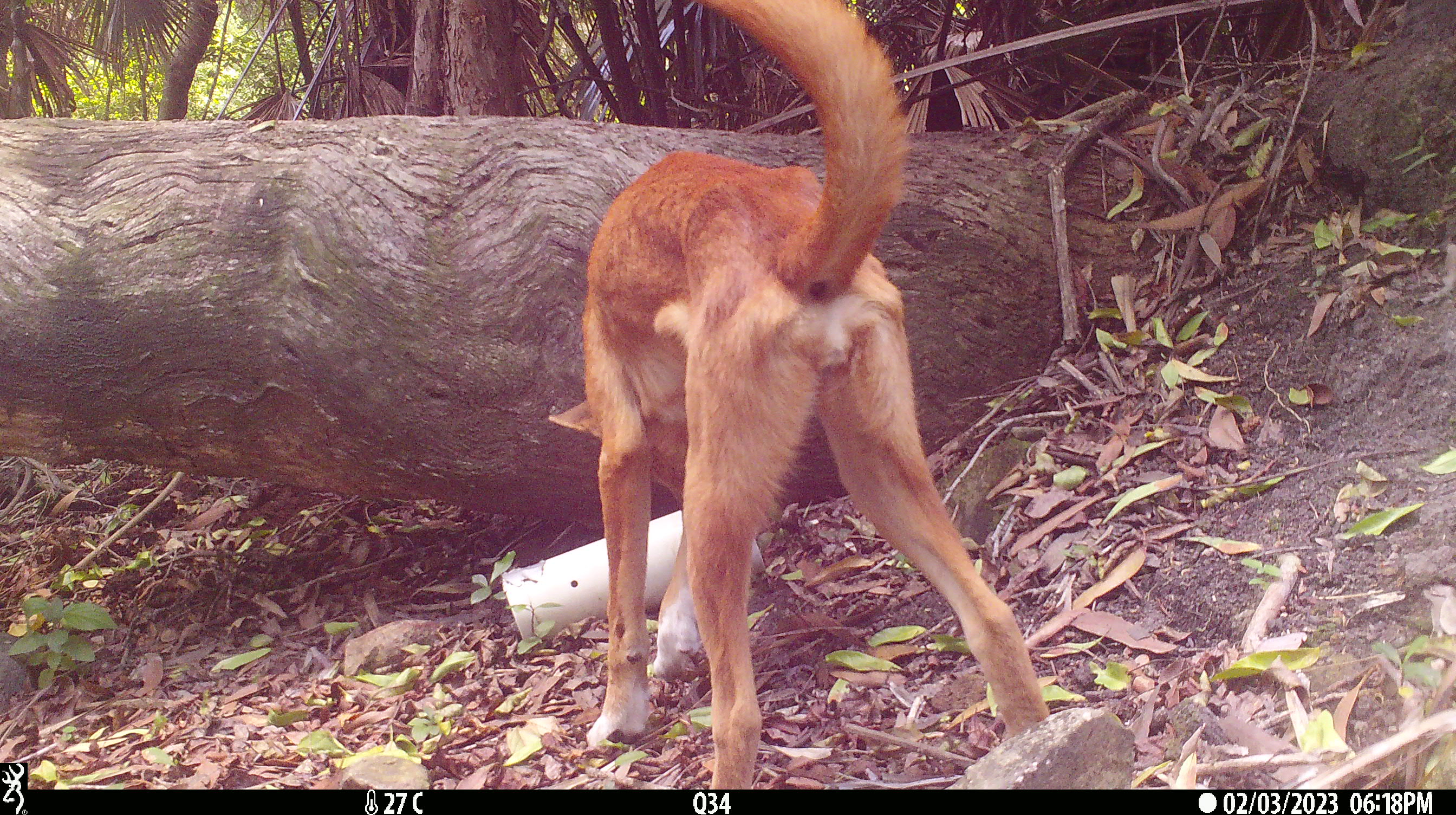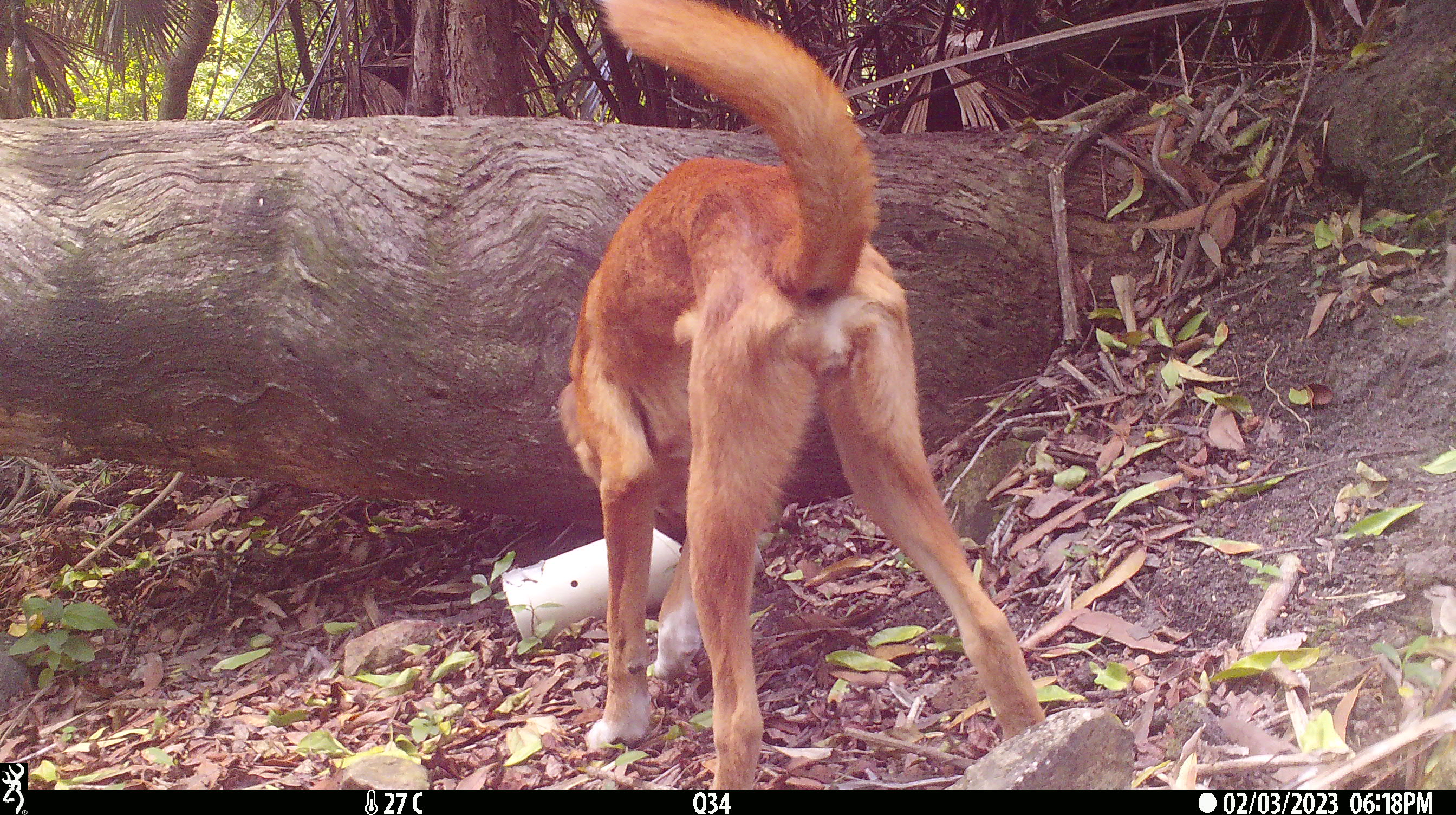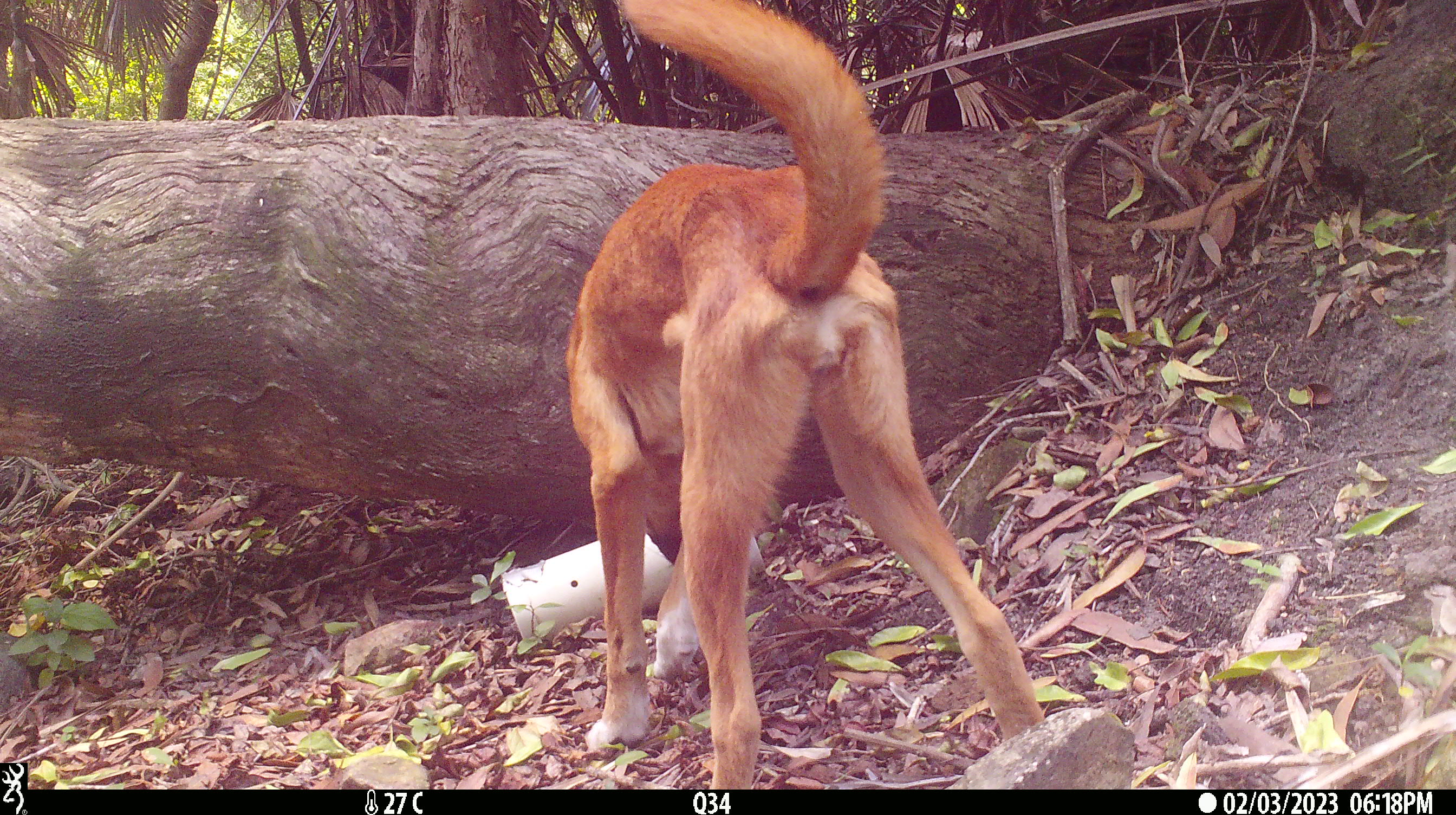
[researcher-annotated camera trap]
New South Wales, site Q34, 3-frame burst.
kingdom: Animalia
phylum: Chordata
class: Mammalia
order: Carnivora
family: Canidae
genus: Canis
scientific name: Canis familiaris dingo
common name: dingo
Dingo (Canis familiaris dingo).